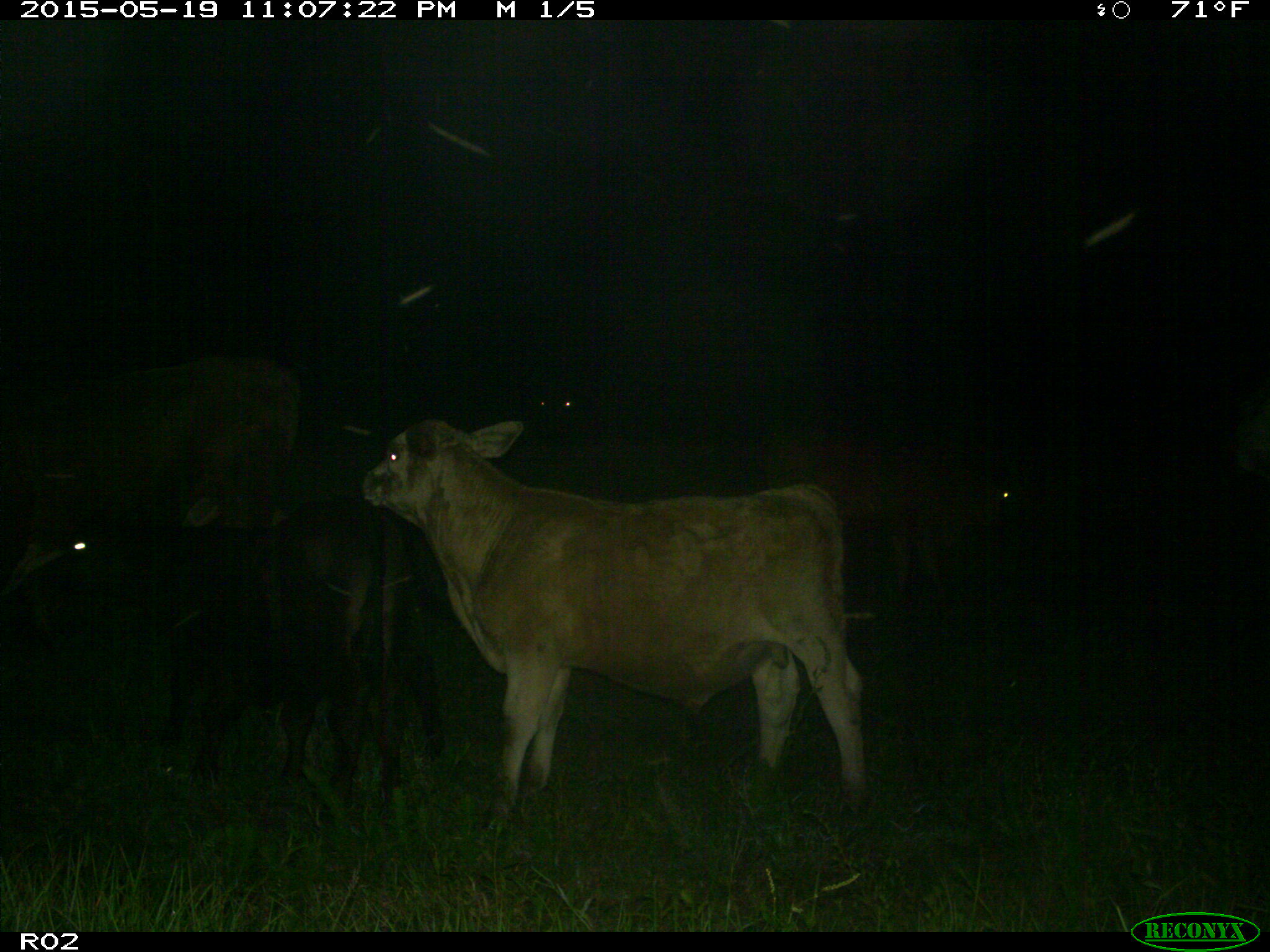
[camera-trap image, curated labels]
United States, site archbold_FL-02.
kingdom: Animalia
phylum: Chordata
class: Mammalia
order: Artiodactyla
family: Bovidae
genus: Bos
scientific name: Bos taurus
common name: domestic cow